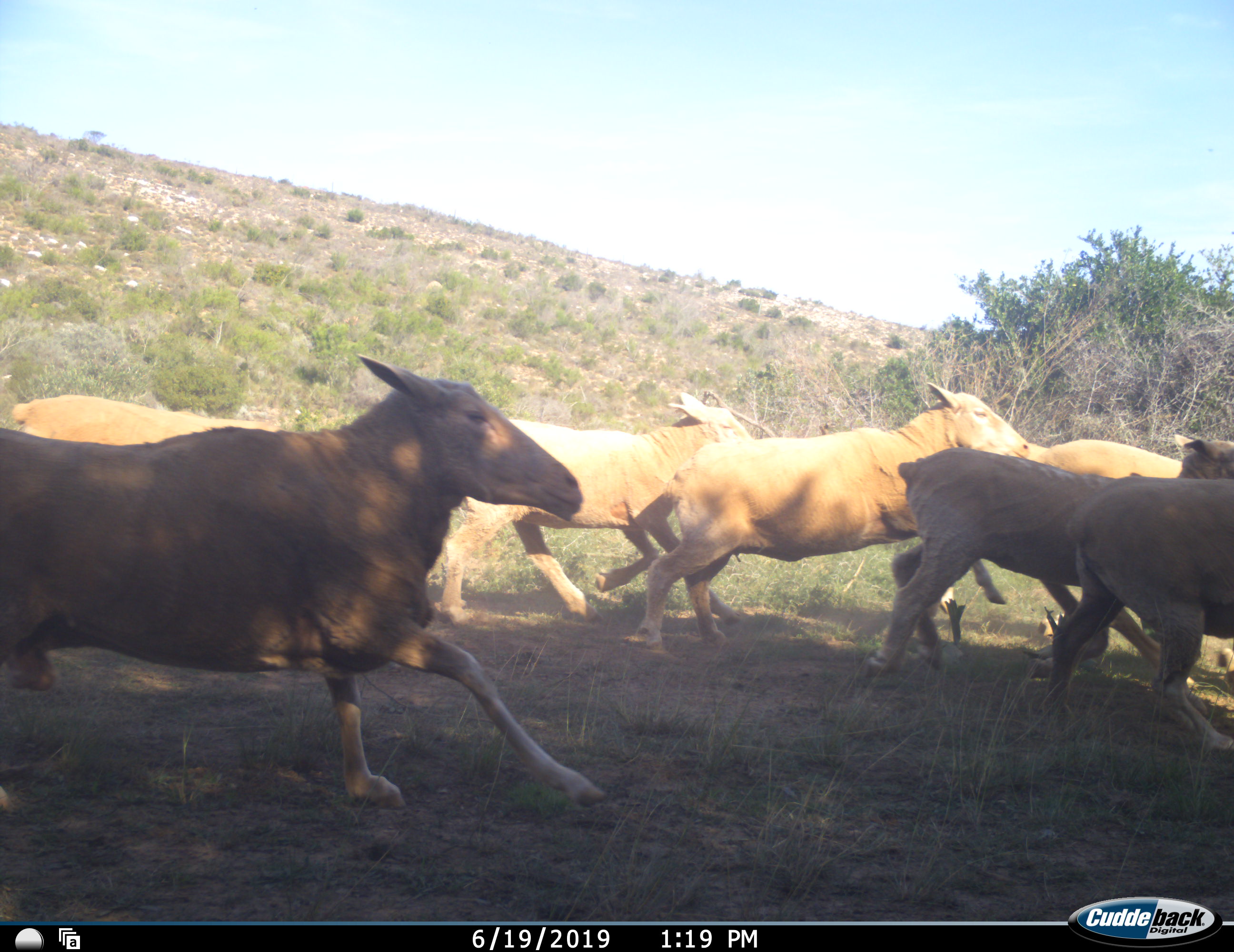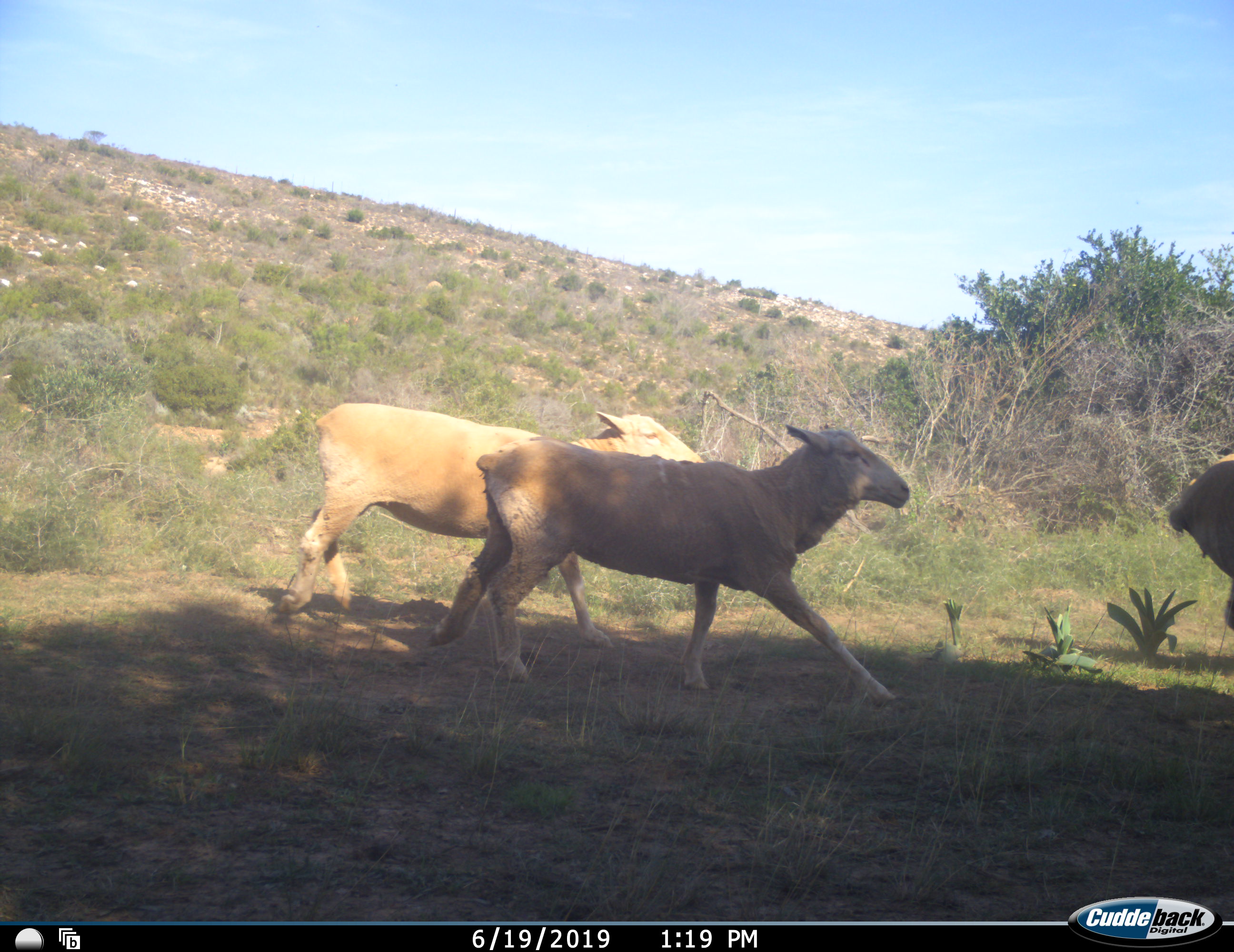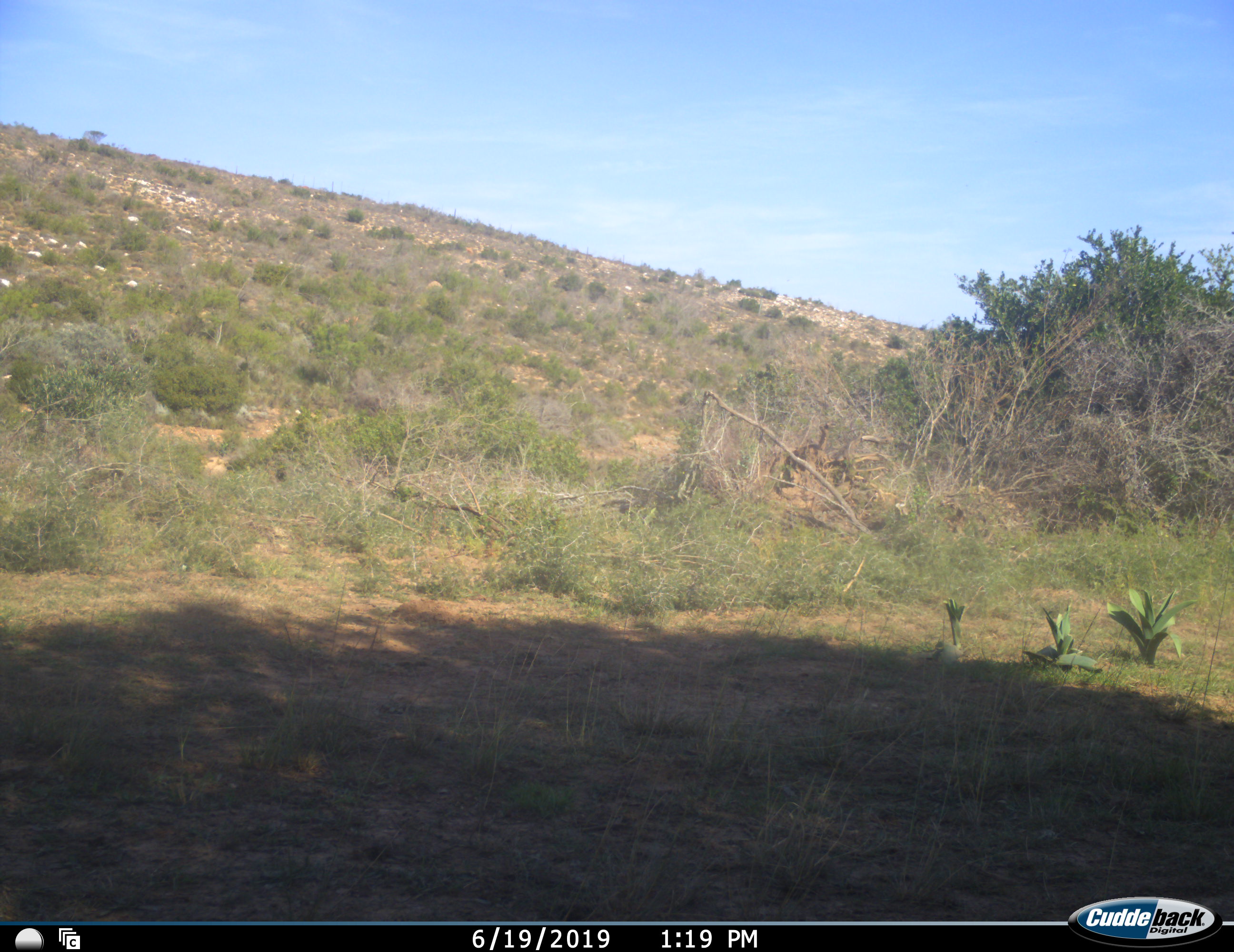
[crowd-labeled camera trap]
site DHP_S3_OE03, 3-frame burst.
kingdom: Animalia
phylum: Chordata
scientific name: Vertebrata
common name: domestic animal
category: domesticanimal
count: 8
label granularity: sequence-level